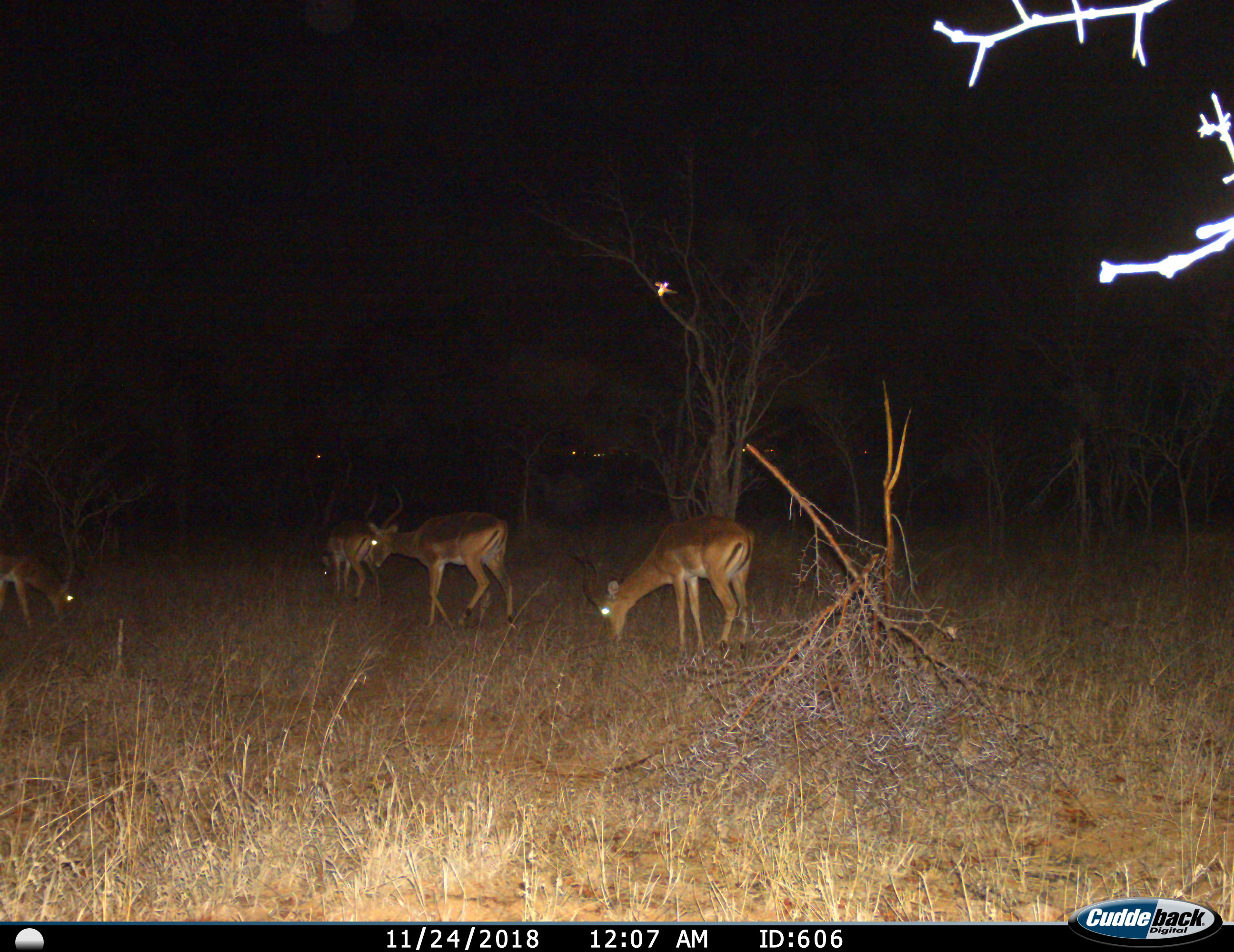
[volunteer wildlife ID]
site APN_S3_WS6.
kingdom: Animalia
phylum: Chordata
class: Mammalia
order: Artiodactyla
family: Bovidae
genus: Aepyceros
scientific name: Aepyceros melampus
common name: impala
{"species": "impala (Aepyceros melampus)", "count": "4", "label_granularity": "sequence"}